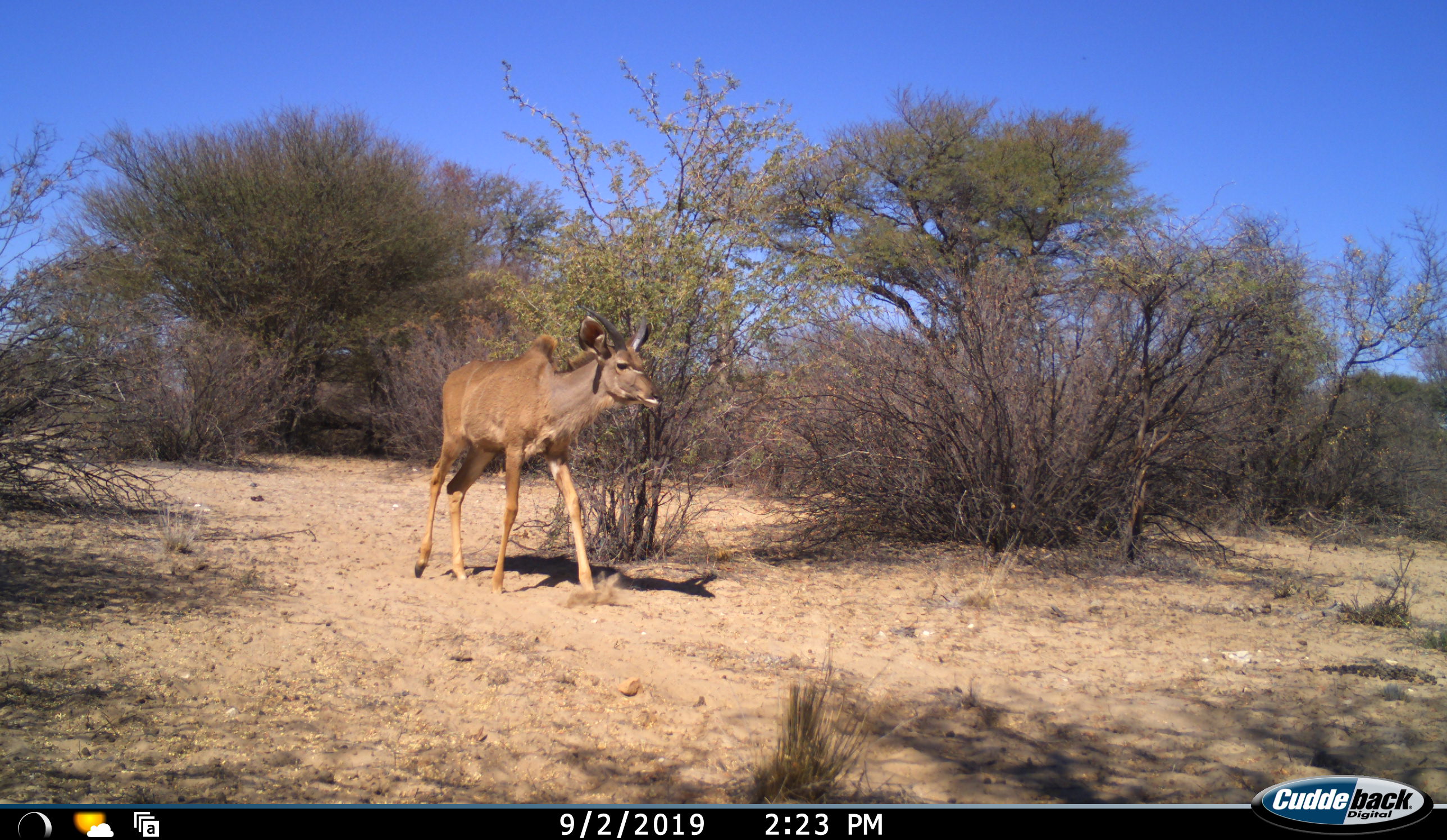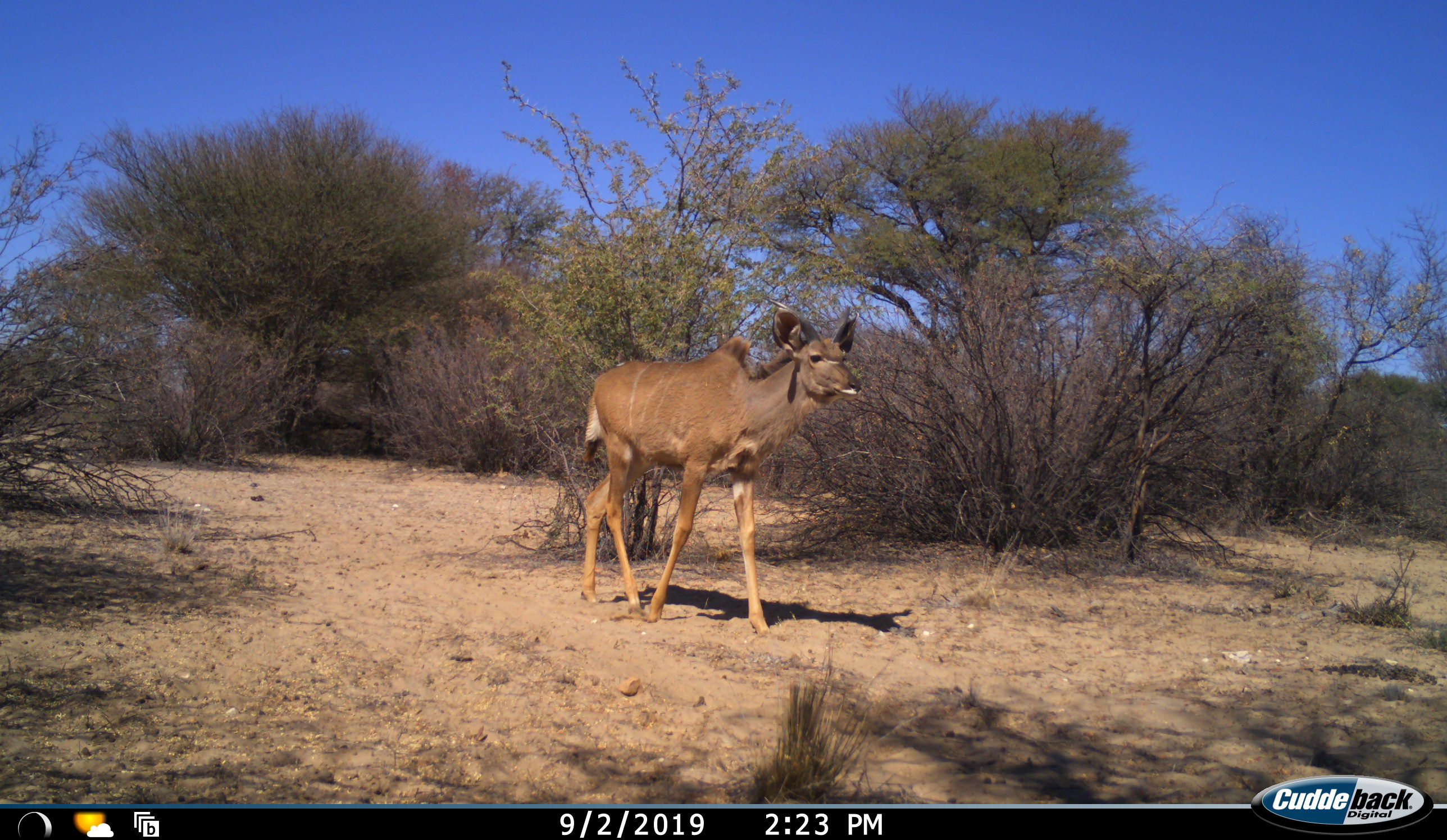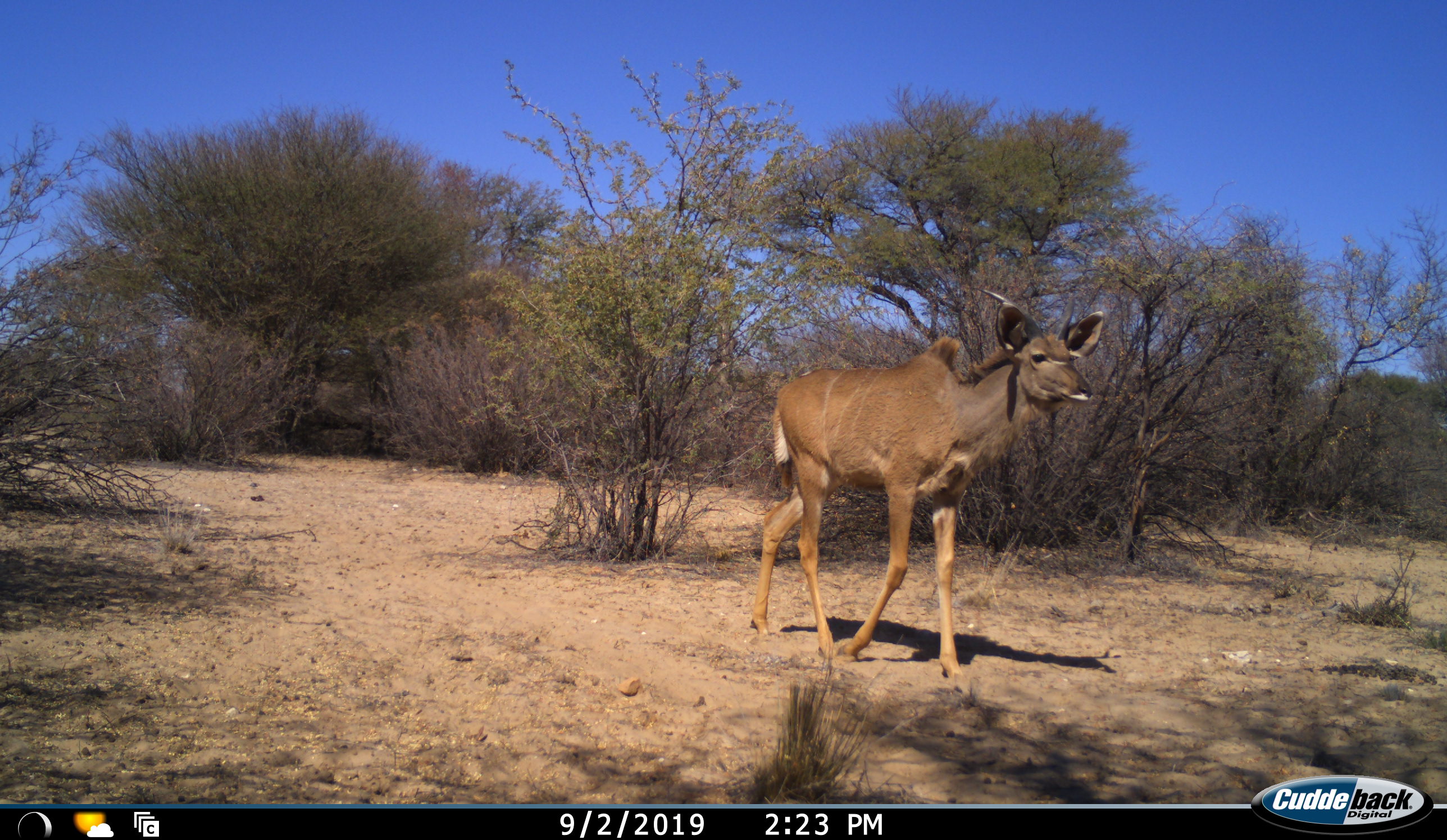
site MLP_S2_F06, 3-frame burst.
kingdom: Animalia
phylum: Chordata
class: Mammalia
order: Artiodactyla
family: Bovidae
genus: Tragelaphus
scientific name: Tragelaphus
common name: kudu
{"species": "kudu (Tragelaphus)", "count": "1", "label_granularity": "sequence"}